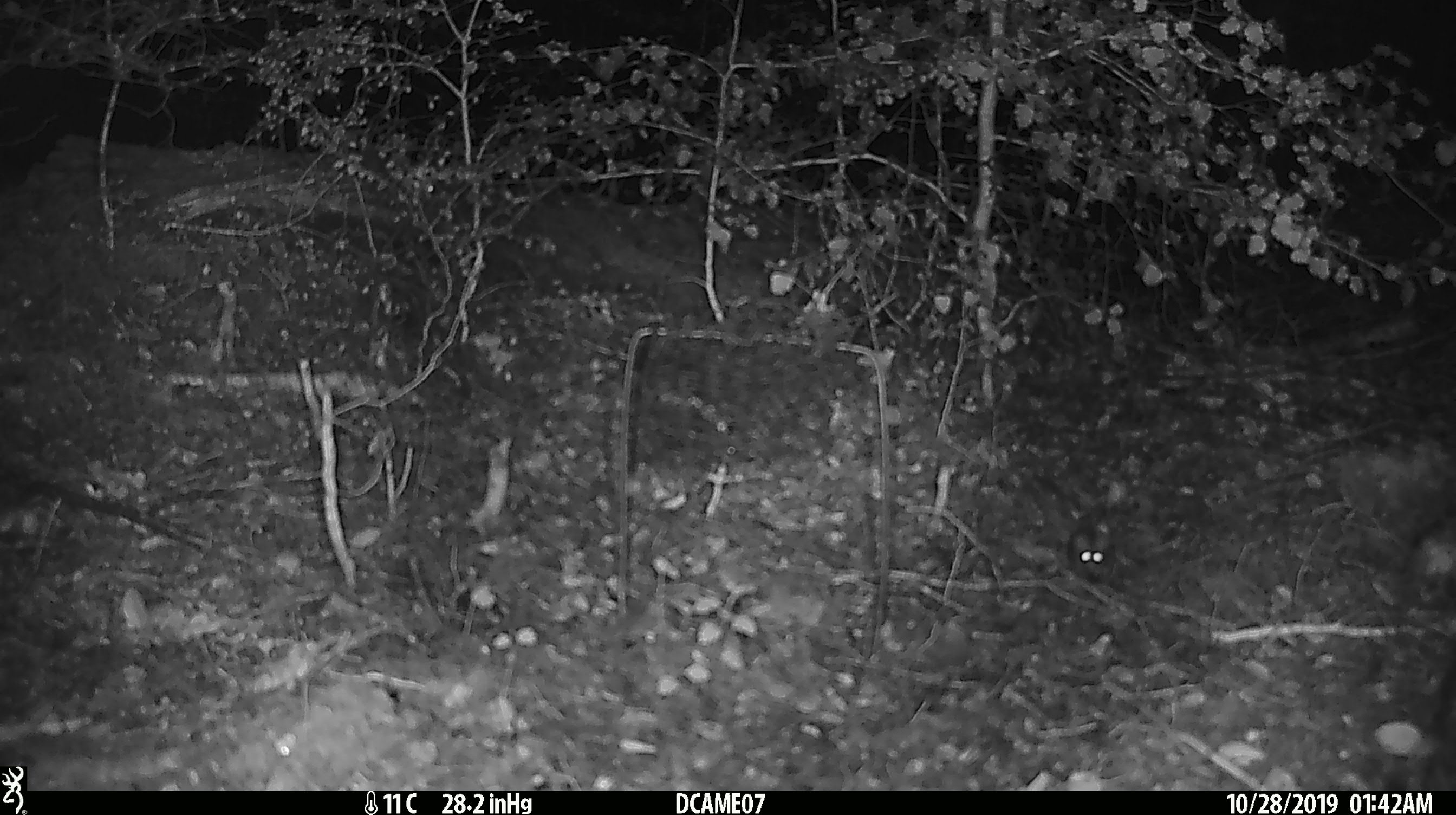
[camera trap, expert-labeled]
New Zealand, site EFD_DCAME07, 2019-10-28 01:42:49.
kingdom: Animalia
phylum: Chordata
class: Mammalia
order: Rodentia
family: Muridae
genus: Mus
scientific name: Mus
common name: mouse